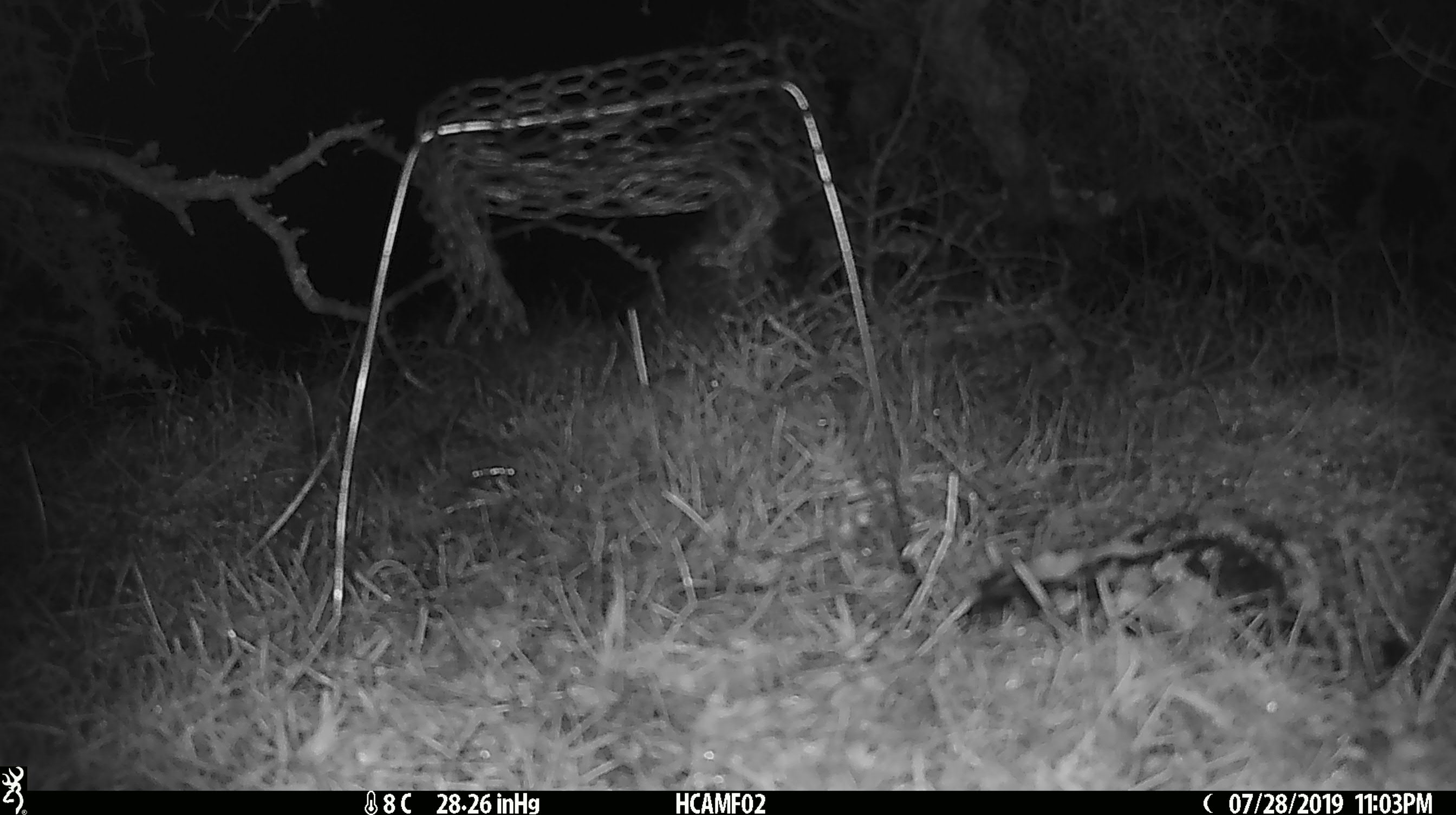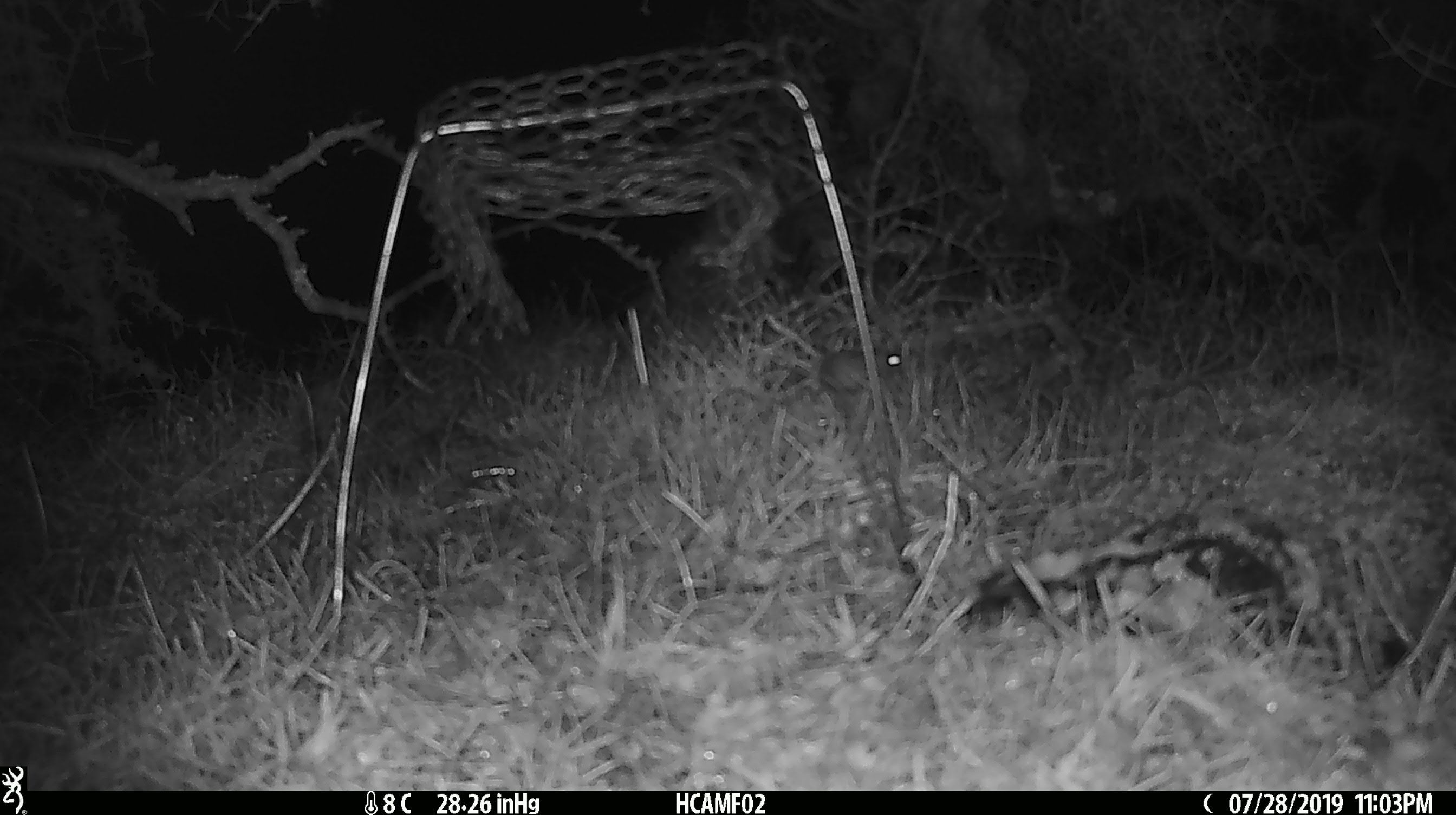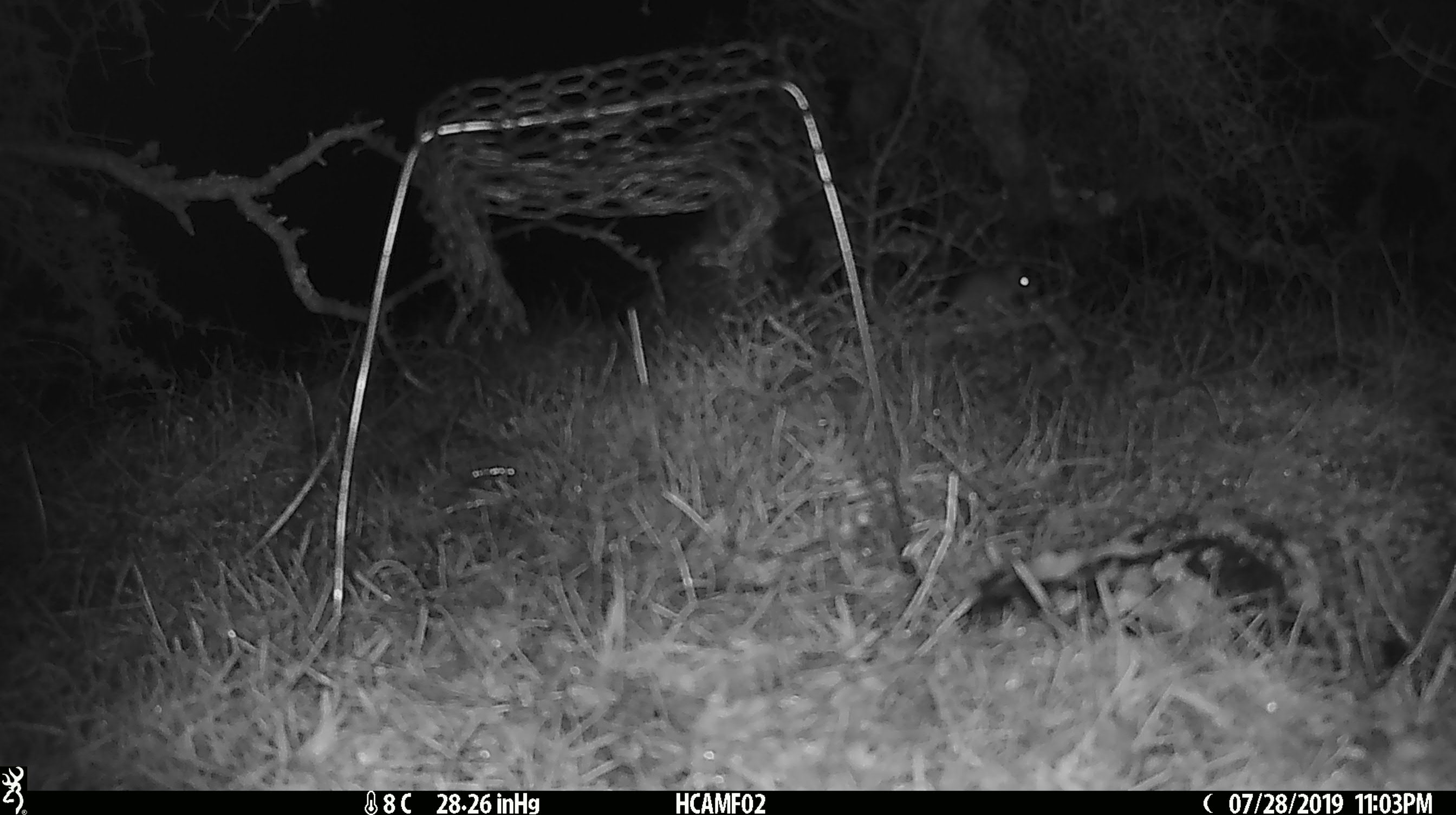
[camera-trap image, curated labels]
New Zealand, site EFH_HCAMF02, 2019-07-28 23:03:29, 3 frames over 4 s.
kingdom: Animalia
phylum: Chordata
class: Mammalia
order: Rodentia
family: Muridae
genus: Mus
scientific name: Mus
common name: mouse